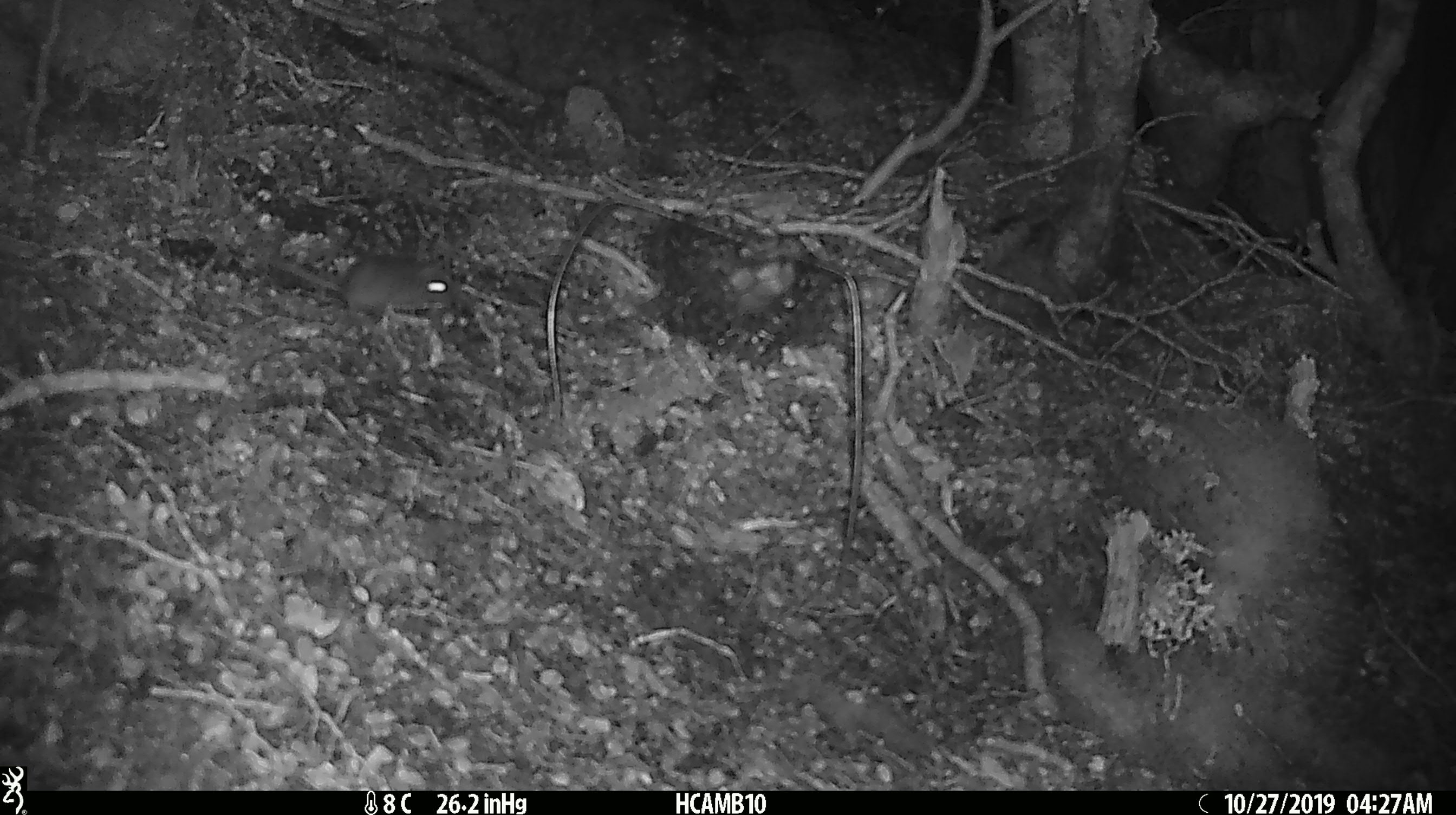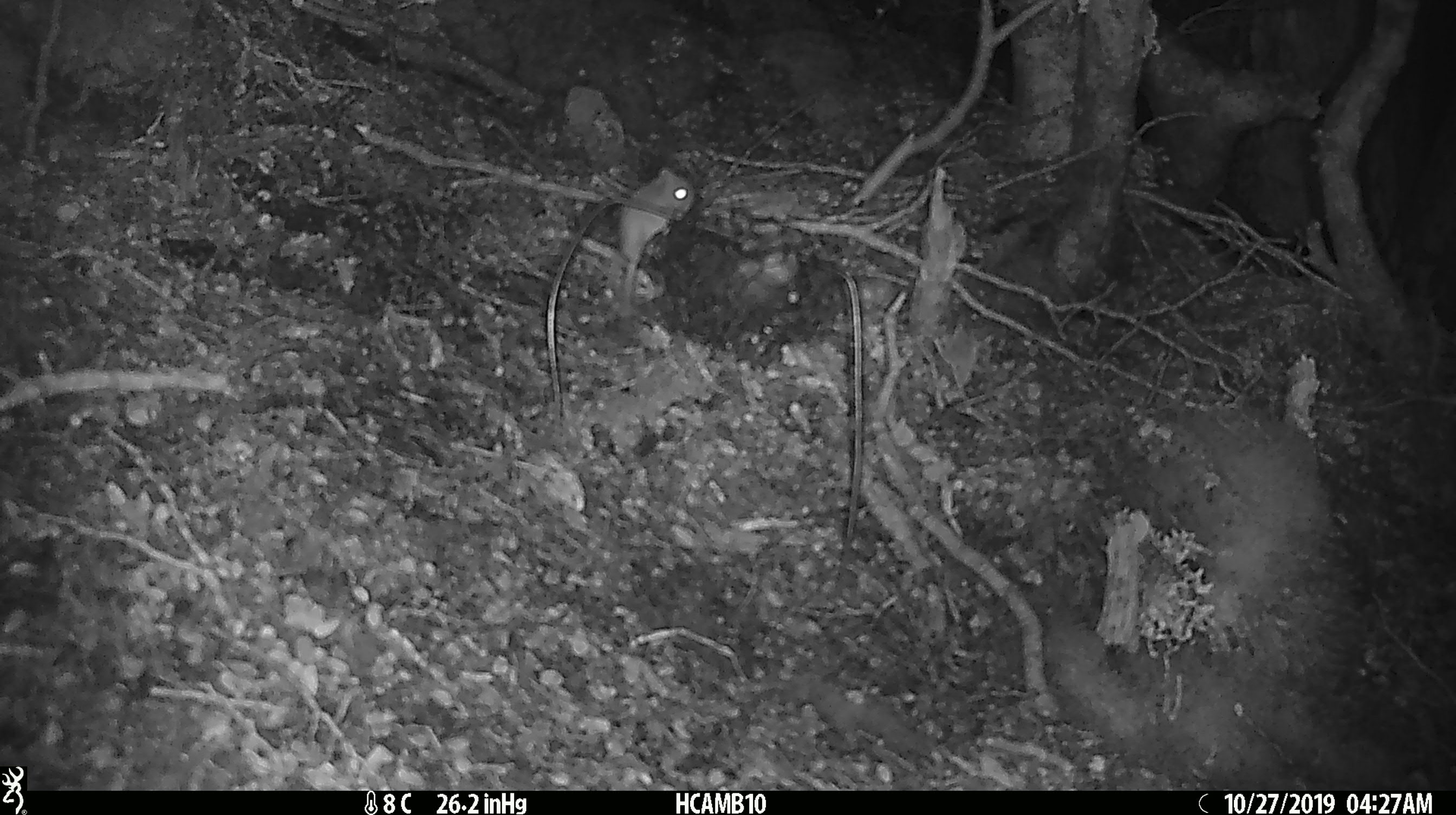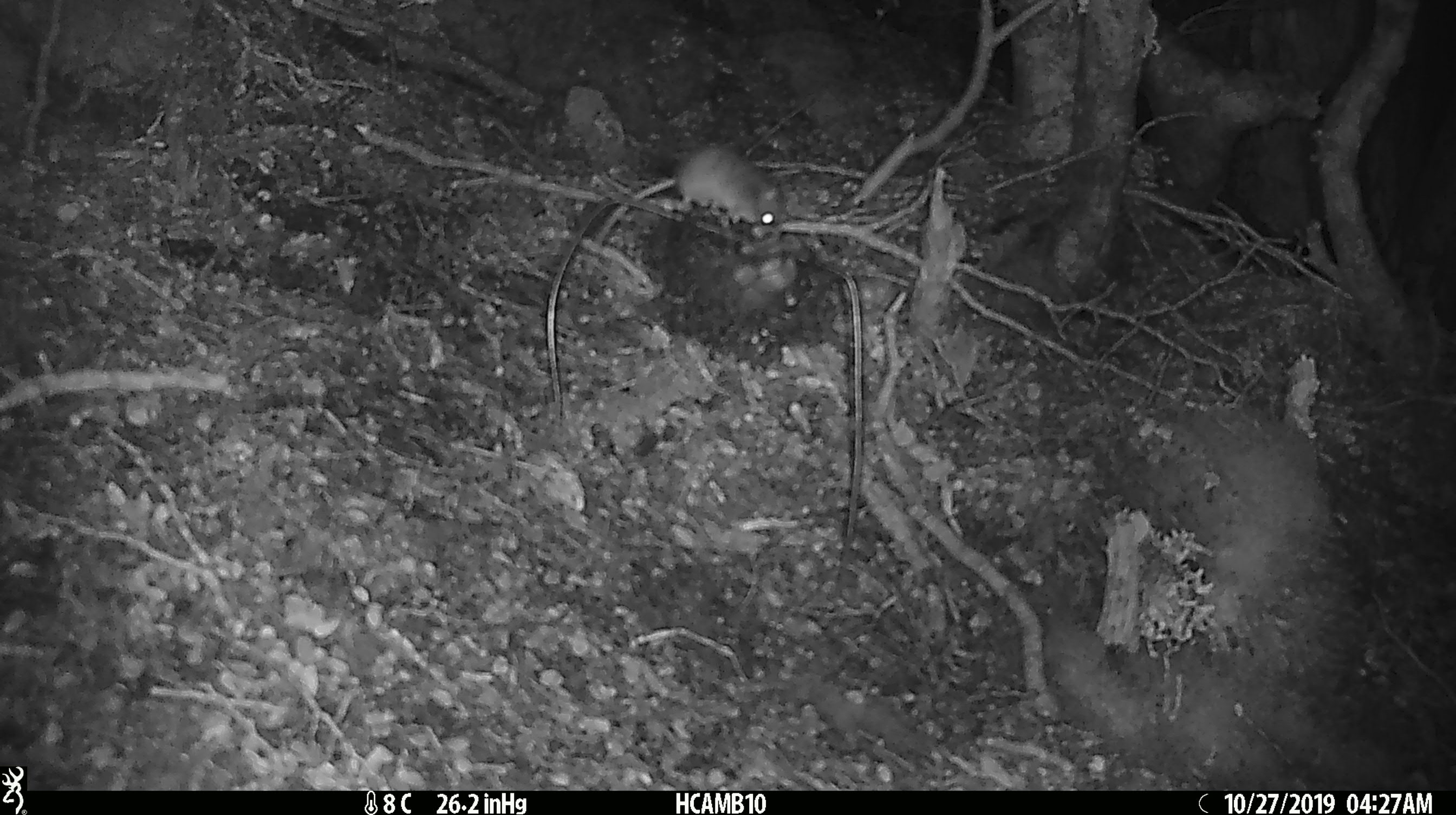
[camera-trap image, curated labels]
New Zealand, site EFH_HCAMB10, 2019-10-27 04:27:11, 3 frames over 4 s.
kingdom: Animalia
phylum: Chordata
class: Mammalia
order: Rodentia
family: Muridae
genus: Mus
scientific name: Mus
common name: mouse